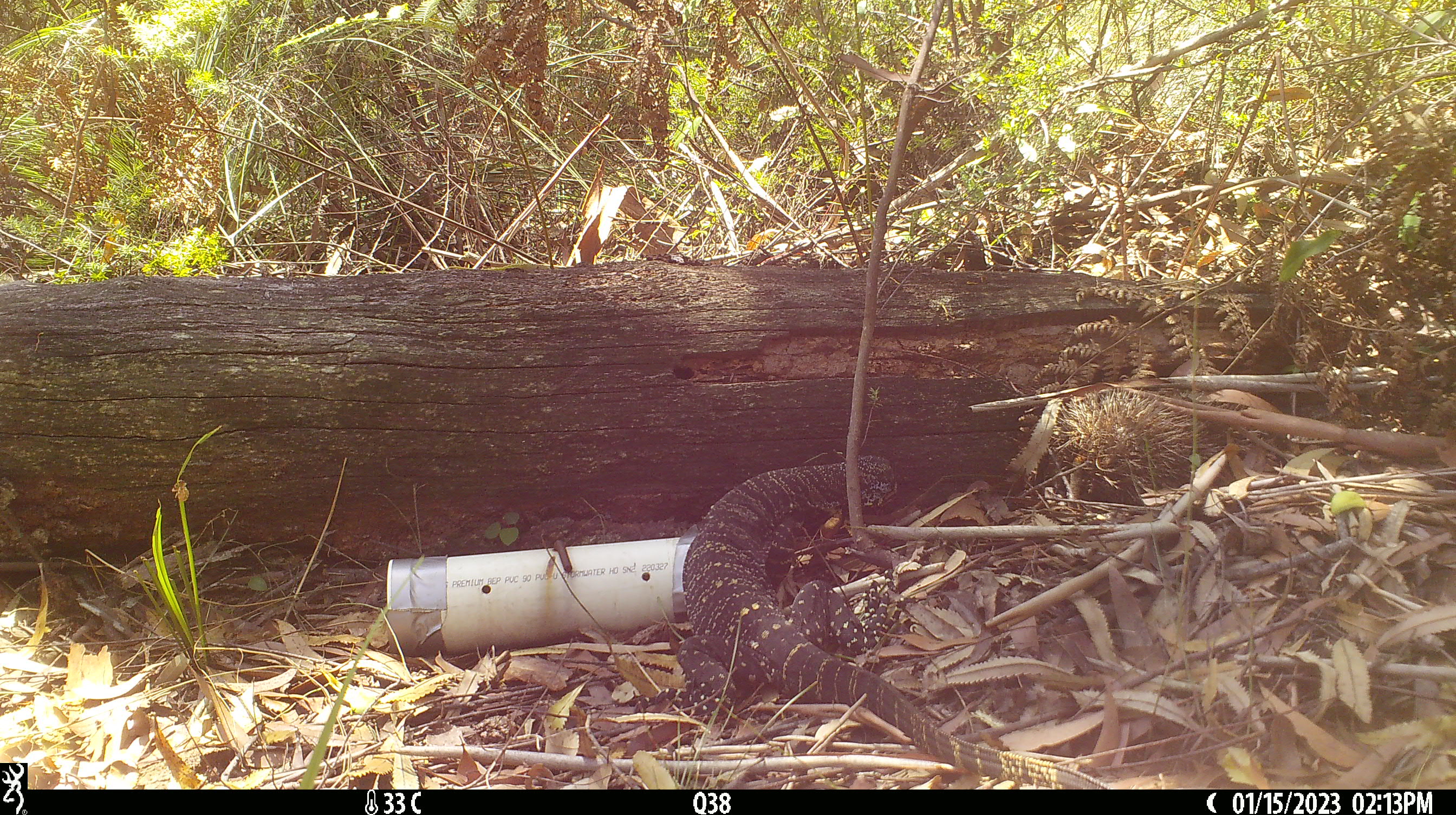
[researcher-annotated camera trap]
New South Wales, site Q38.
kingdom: Animalia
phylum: Chordata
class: Reptilia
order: Squamata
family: Varanidae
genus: Varanus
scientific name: Varanus varius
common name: lace monitor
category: goanna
Goanna (lace monitor) (Varanus varius).